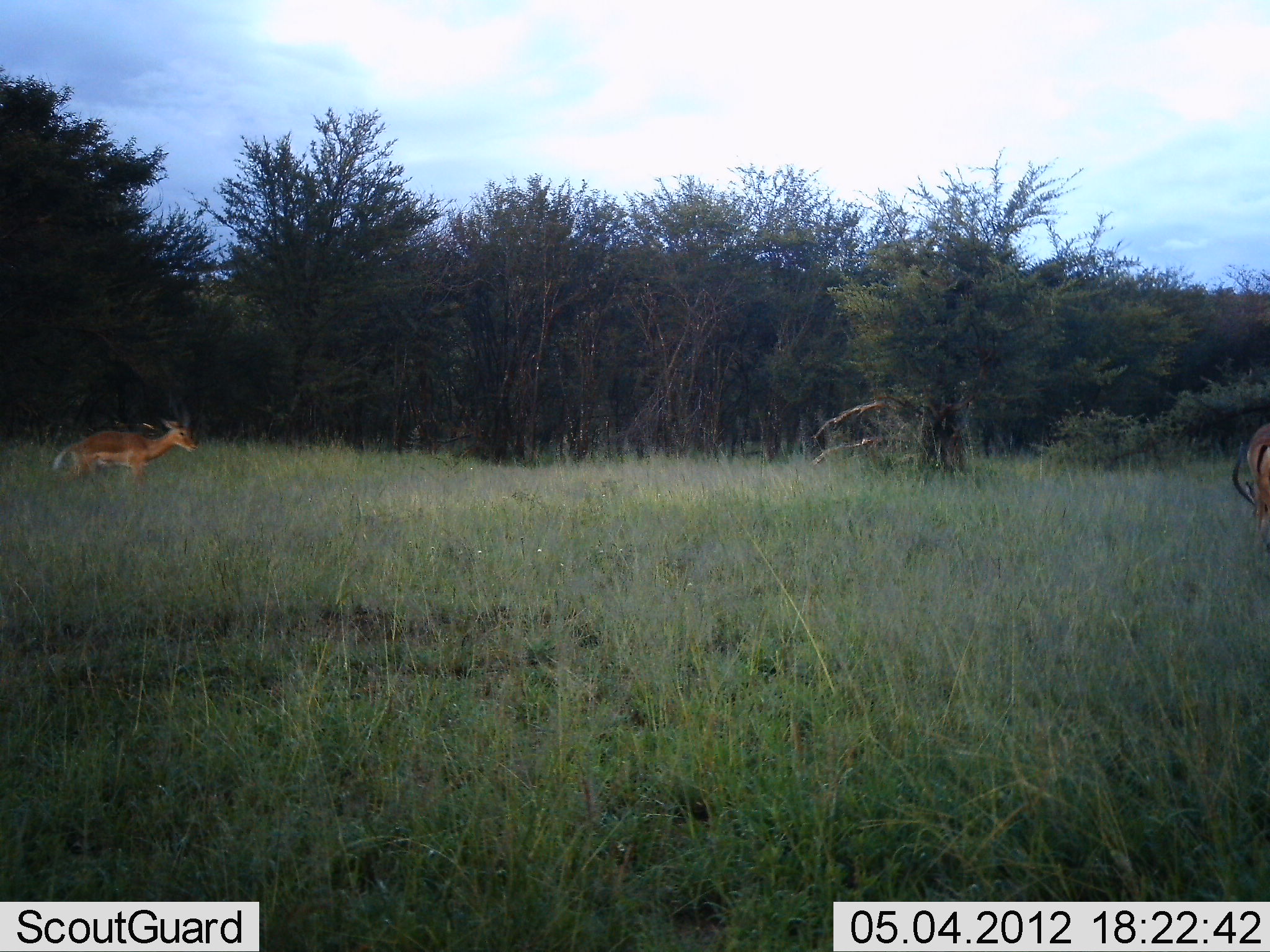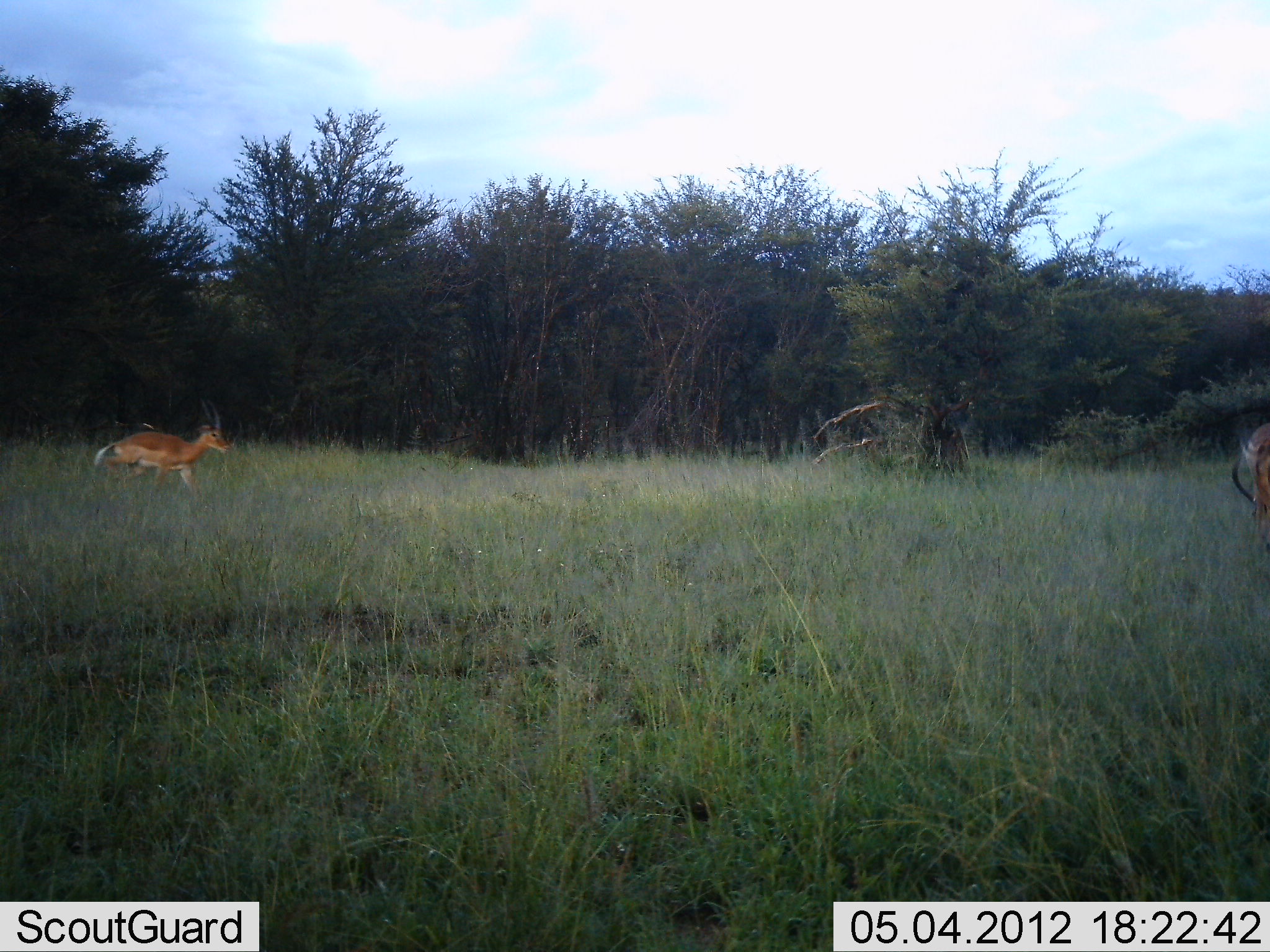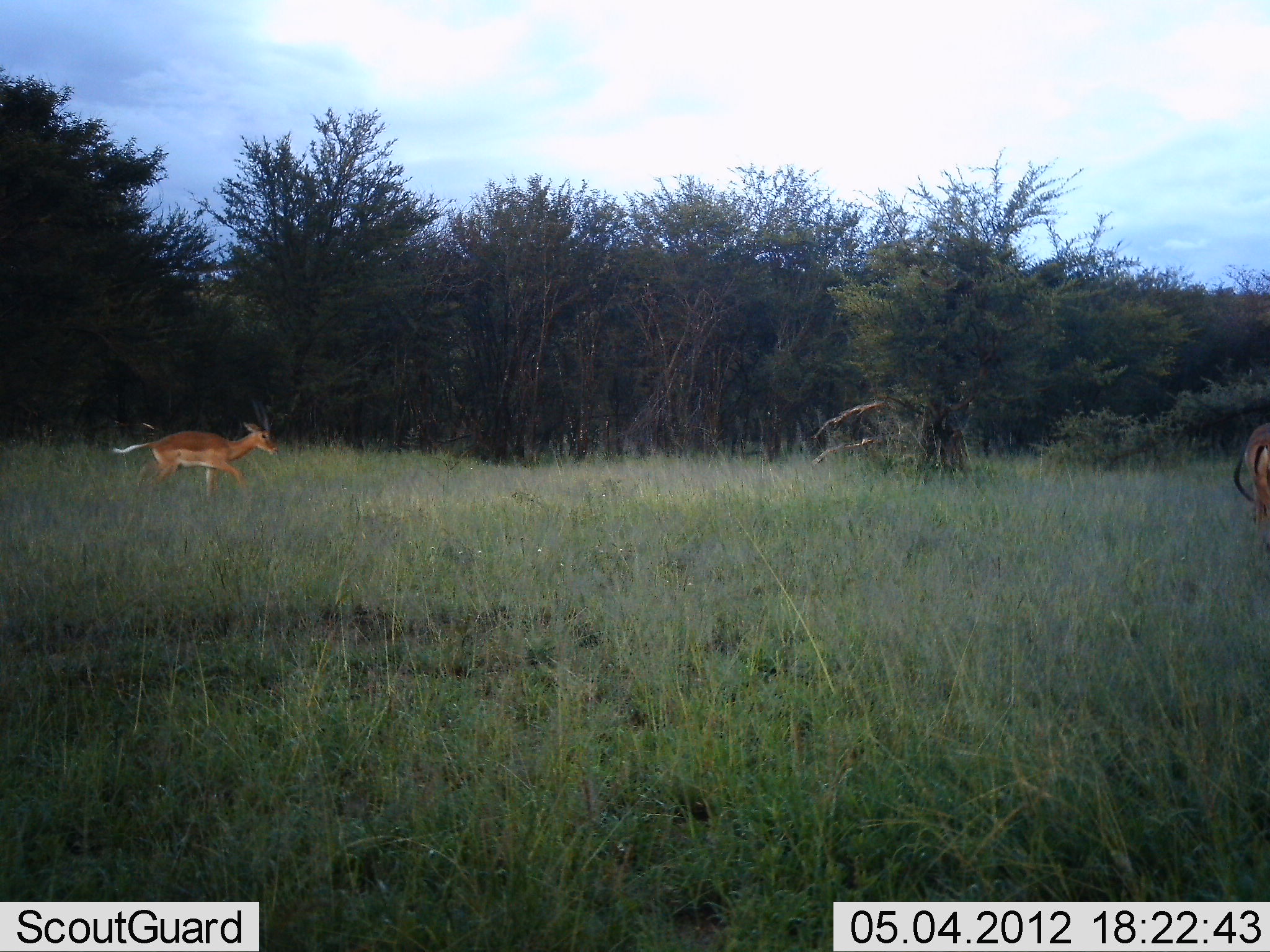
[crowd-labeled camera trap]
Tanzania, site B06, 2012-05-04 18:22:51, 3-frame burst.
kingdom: Animalia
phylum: Chordata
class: Mammalia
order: Artiodactyla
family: Bovidae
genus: Aepyceros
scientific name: Aepyceros melampus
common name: impala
Impala (Aepyceros melampus), count 2. Behavior (volunteer vote fractions): standing 23%, resting 0%, moving 100%, interacting 0%. Young present (vote fraction): 0%. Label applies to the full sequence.